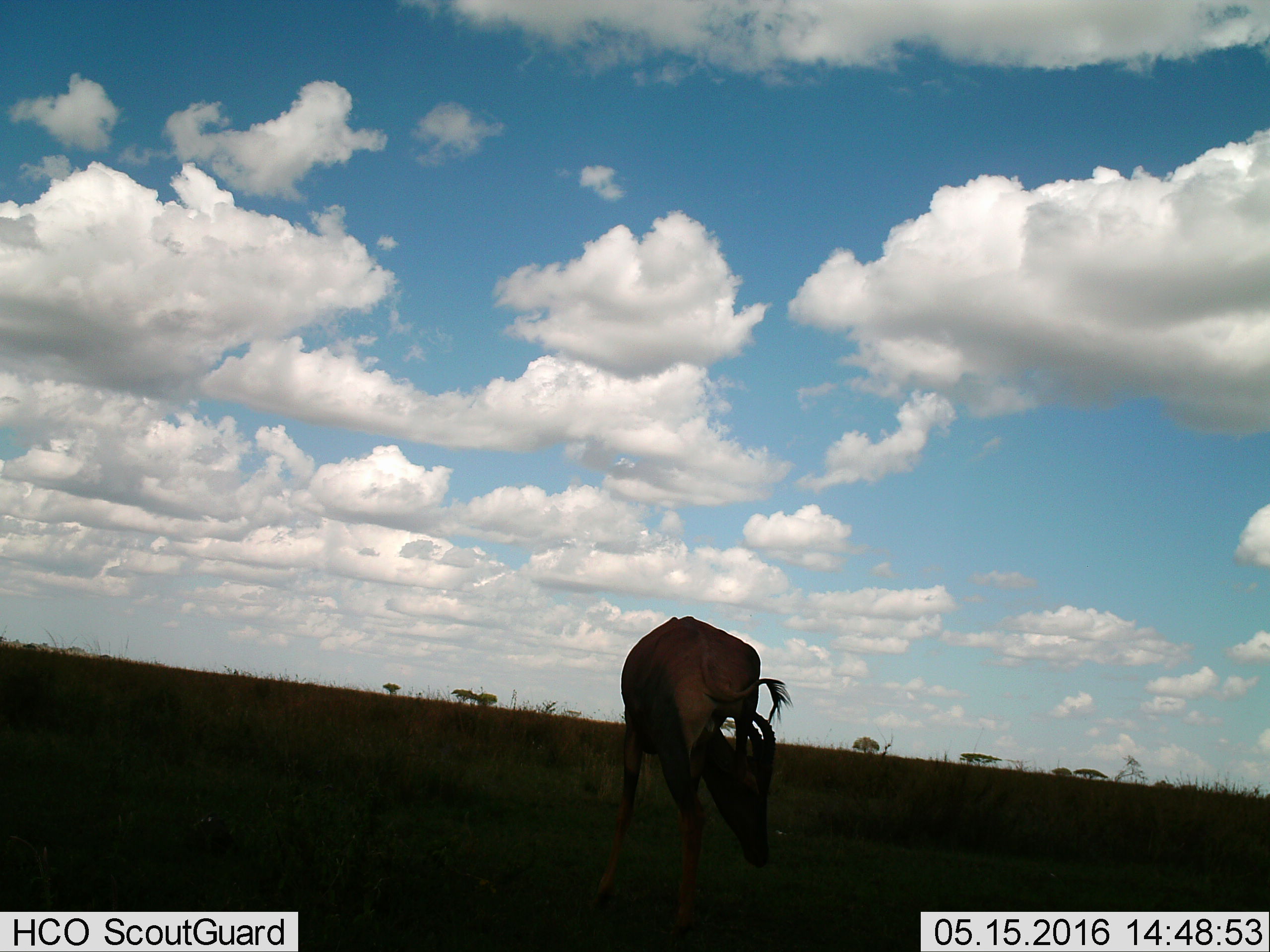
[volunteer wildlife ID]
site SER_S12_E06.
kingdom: Animalia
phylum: Chordata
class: Mammalia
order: Artiodactyla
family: Bovidae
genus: Damaliscus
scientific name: Damaliscus lunatus jimela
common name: topi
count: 1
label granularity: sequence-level